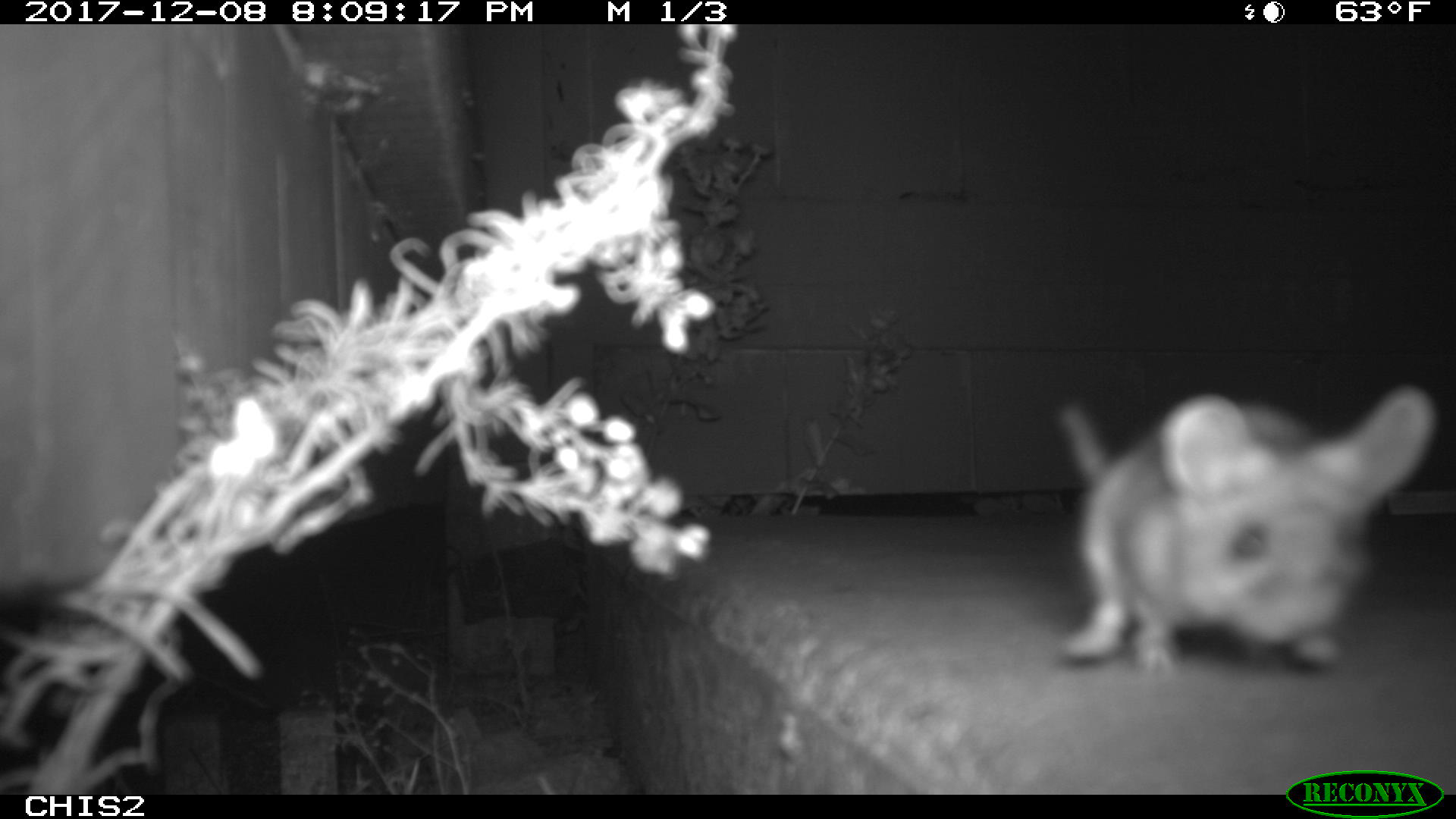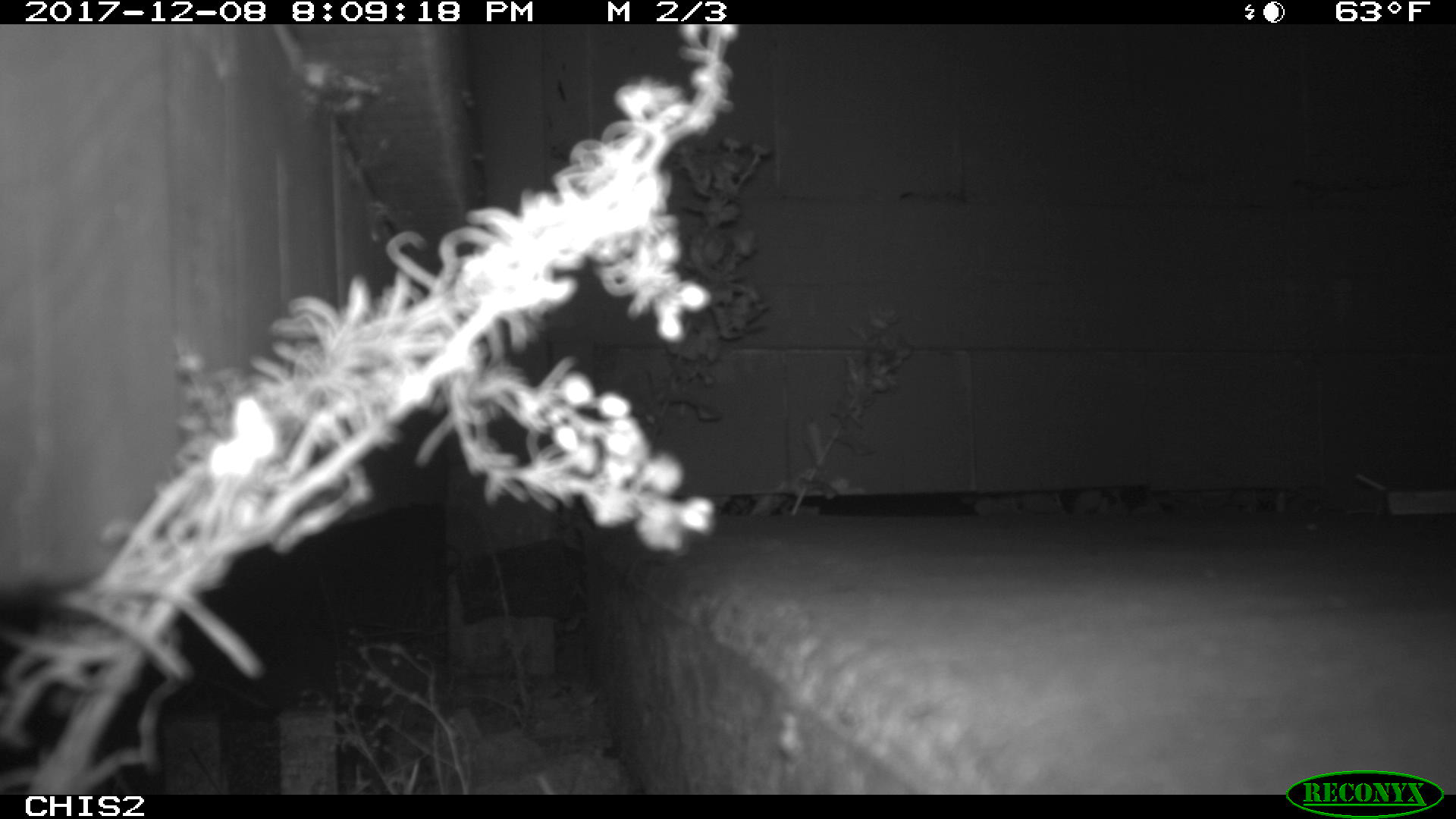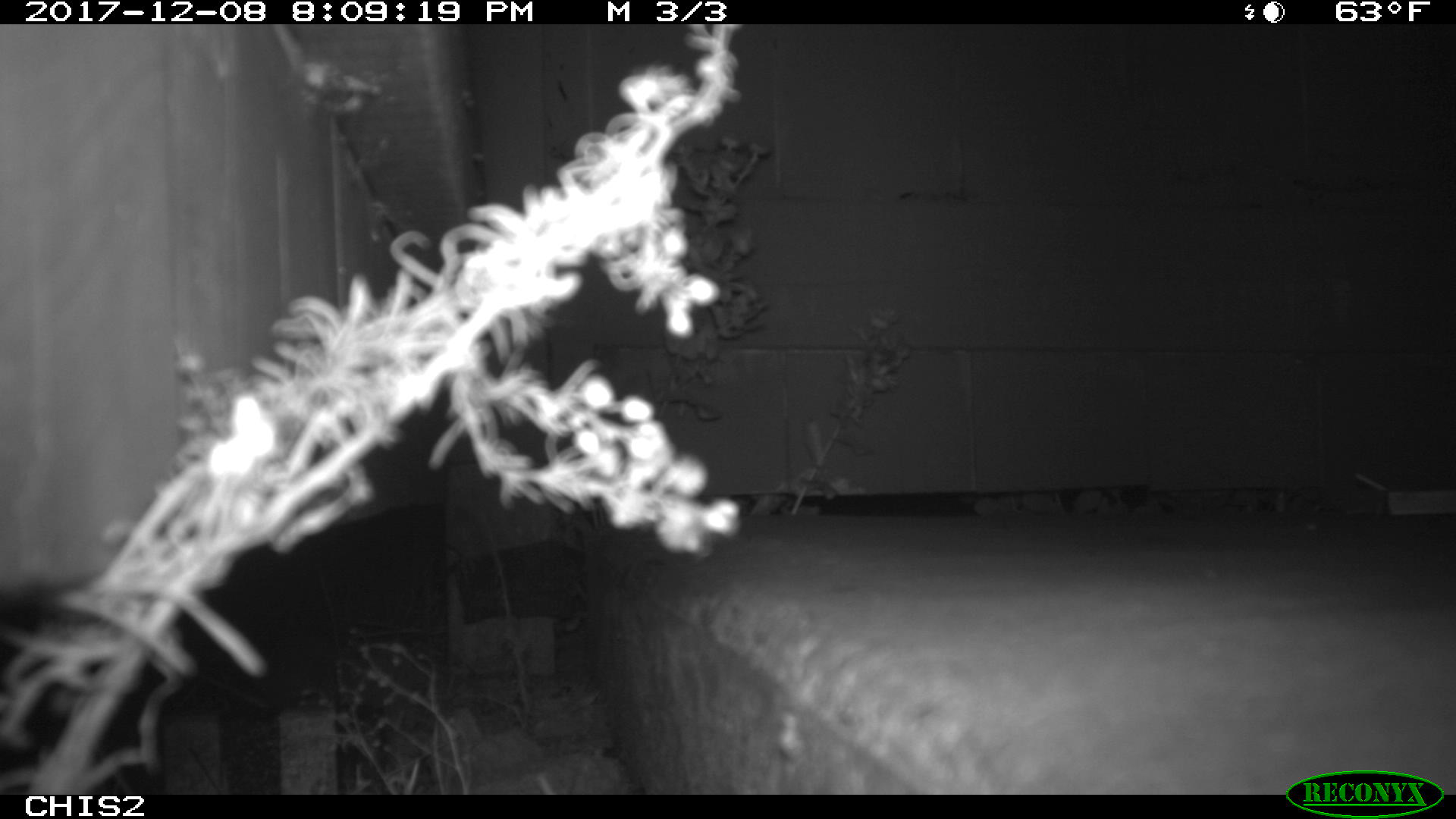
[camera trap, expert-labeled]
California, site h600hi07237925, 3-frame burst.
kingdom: Animalia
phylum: Chordata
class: Mammalia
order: Rodentia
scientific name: Rodentia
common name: rodent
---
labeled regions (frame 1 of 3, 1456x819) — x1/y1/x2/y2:
rodent: 1053/382/1439/674